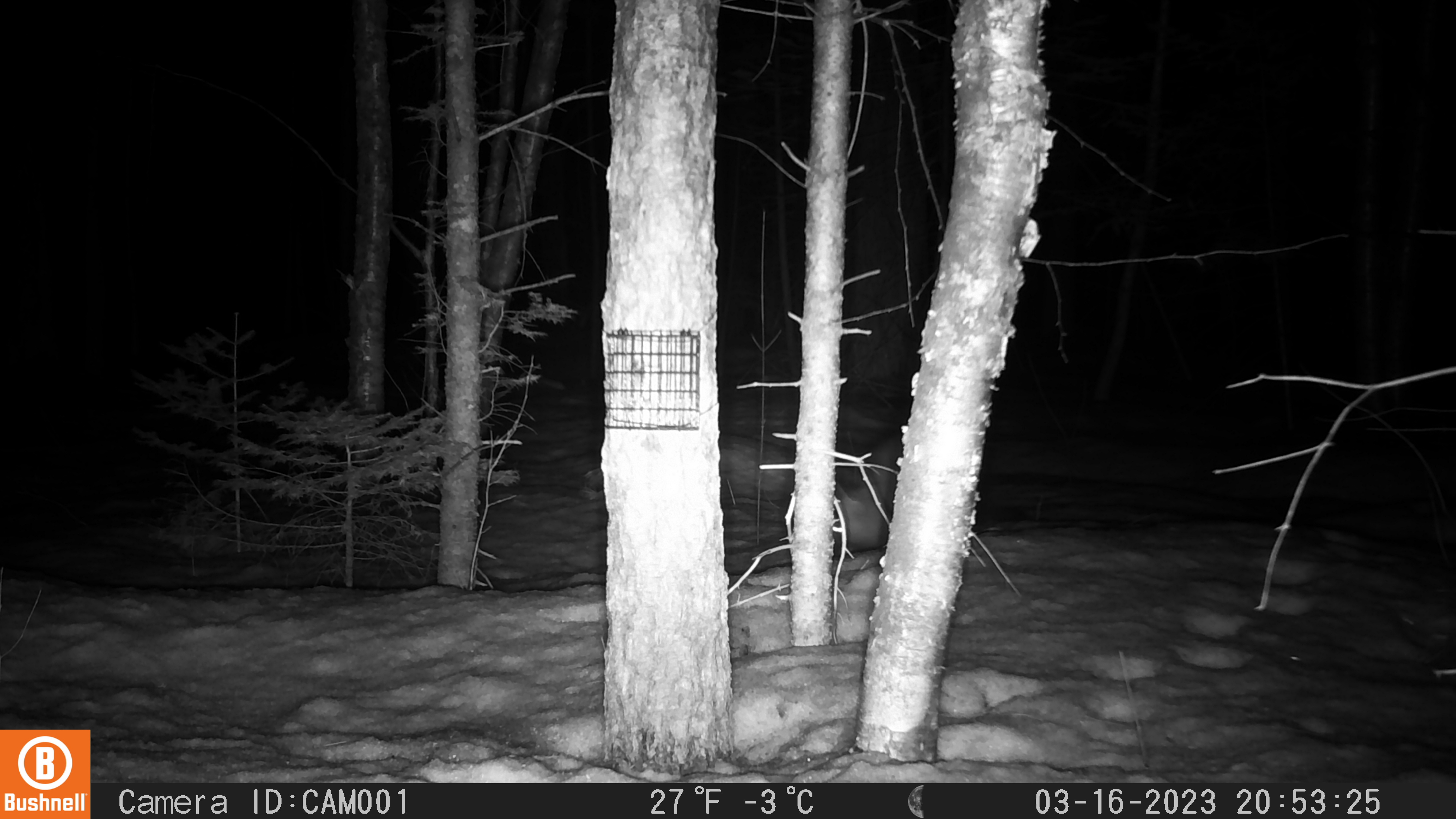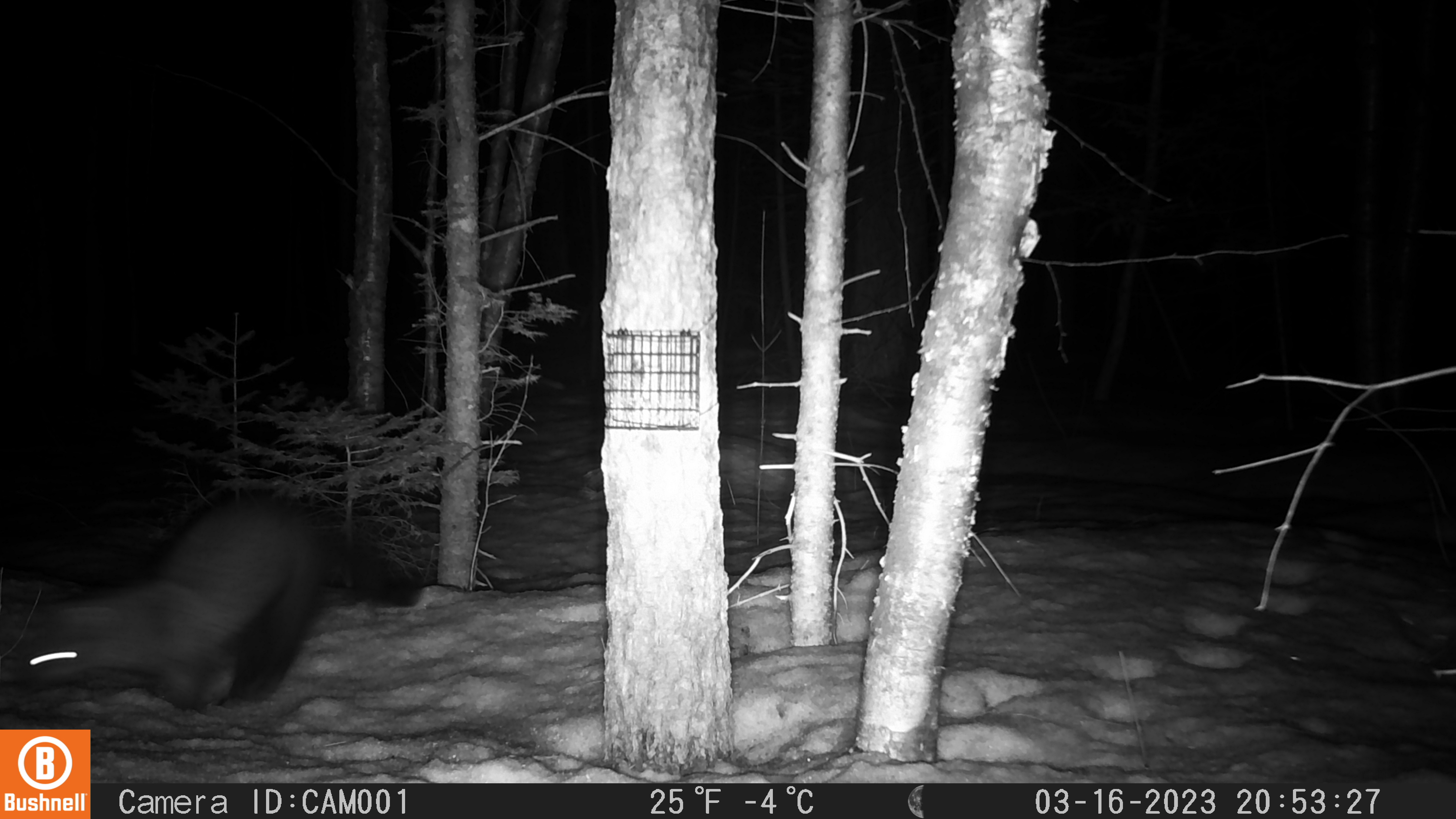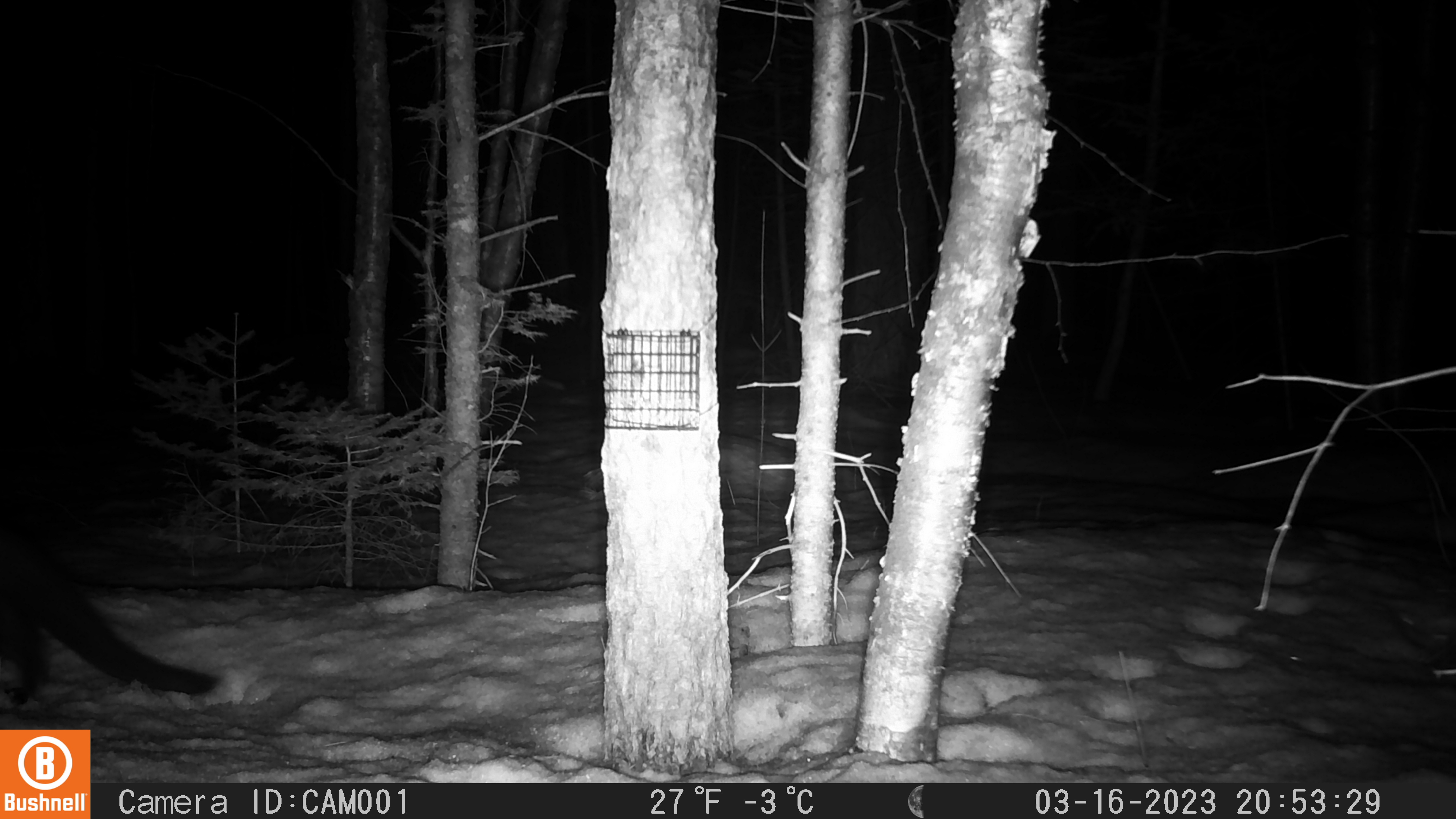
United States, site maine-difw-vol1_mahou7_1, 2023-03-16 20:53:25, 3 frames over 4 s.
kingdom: Animalia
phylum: Chordata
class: Mammalia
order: Carnivora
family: Mustelidae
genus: Pekania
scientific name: Pekania pennanti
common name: fisher